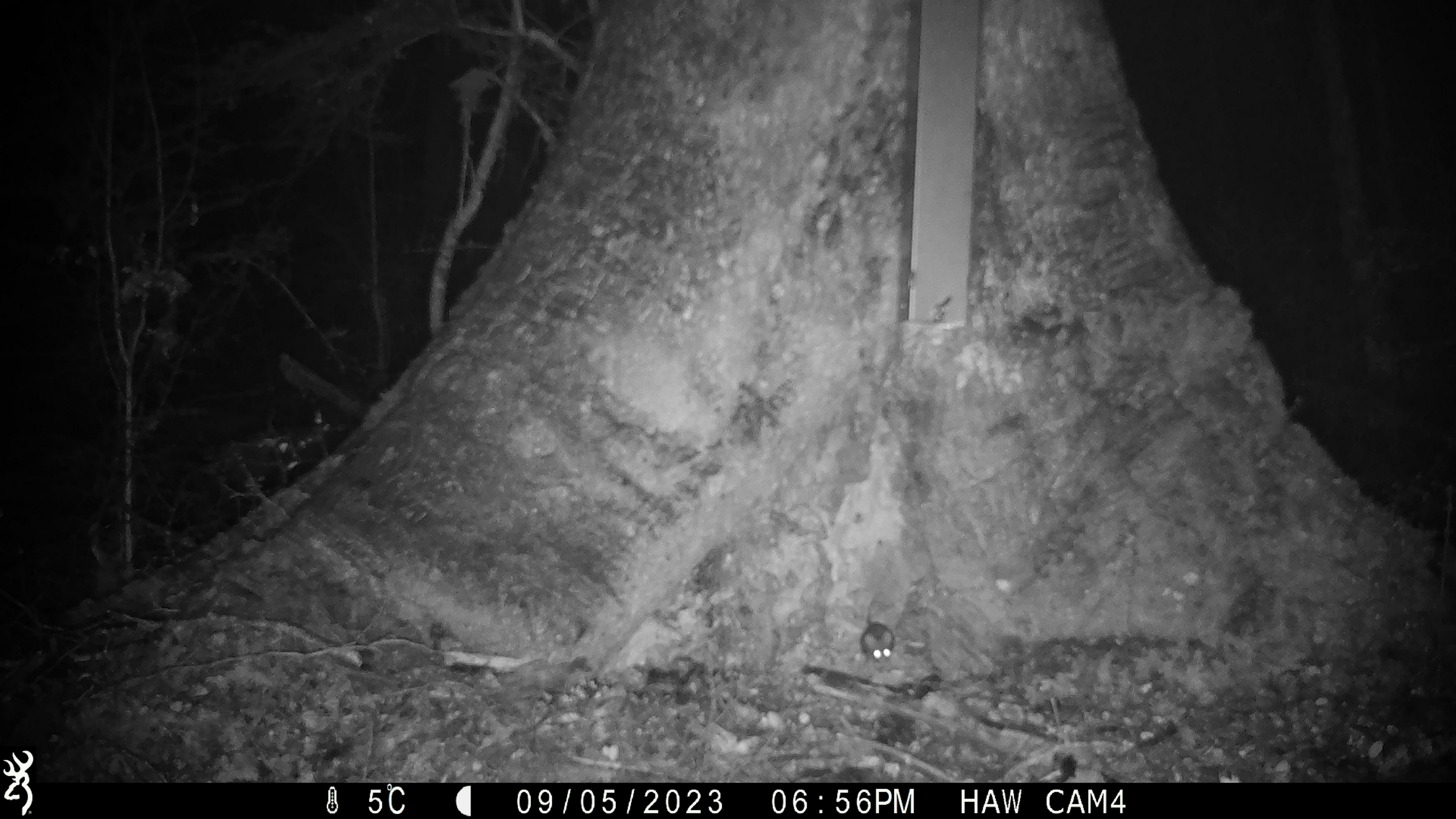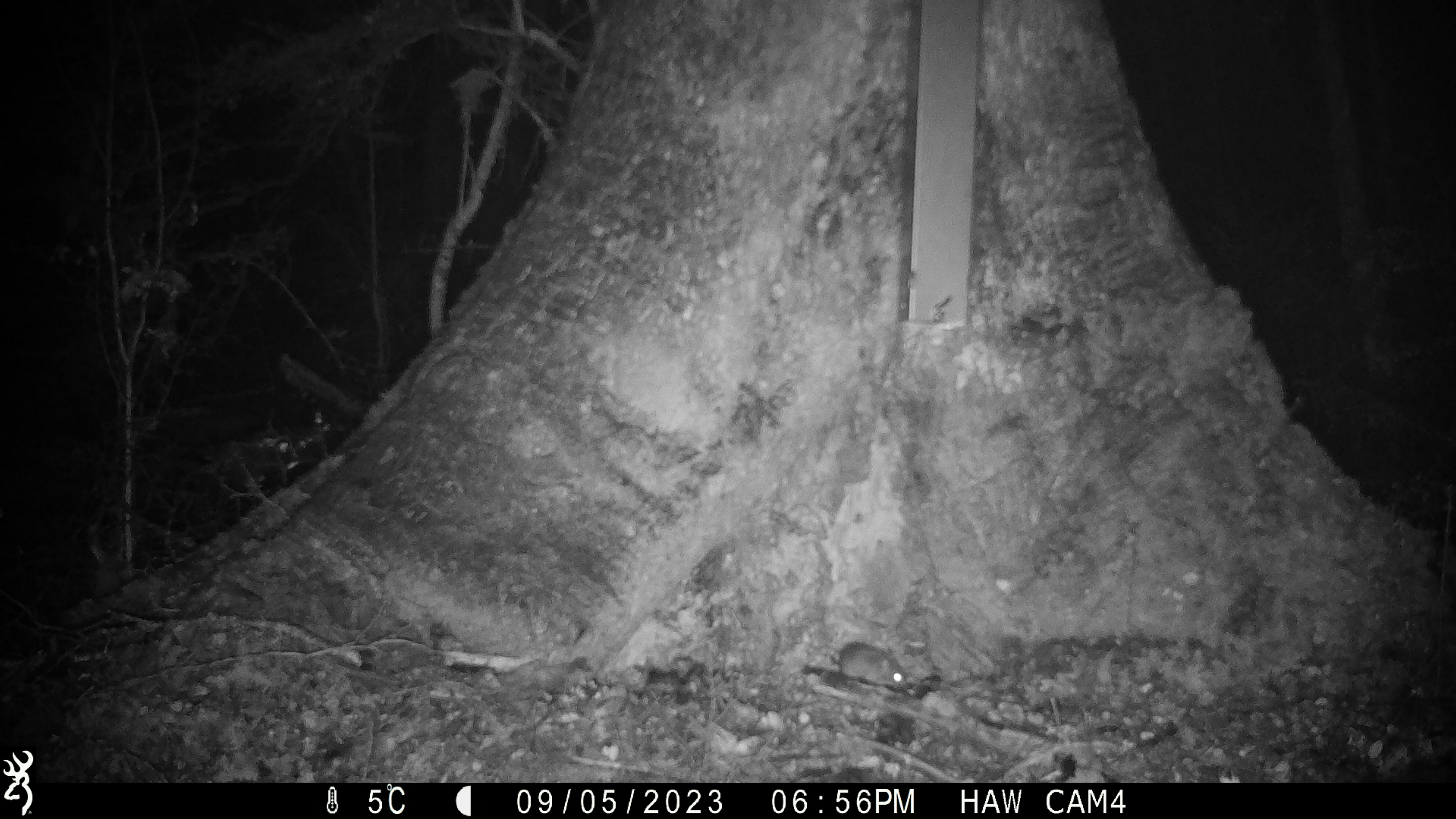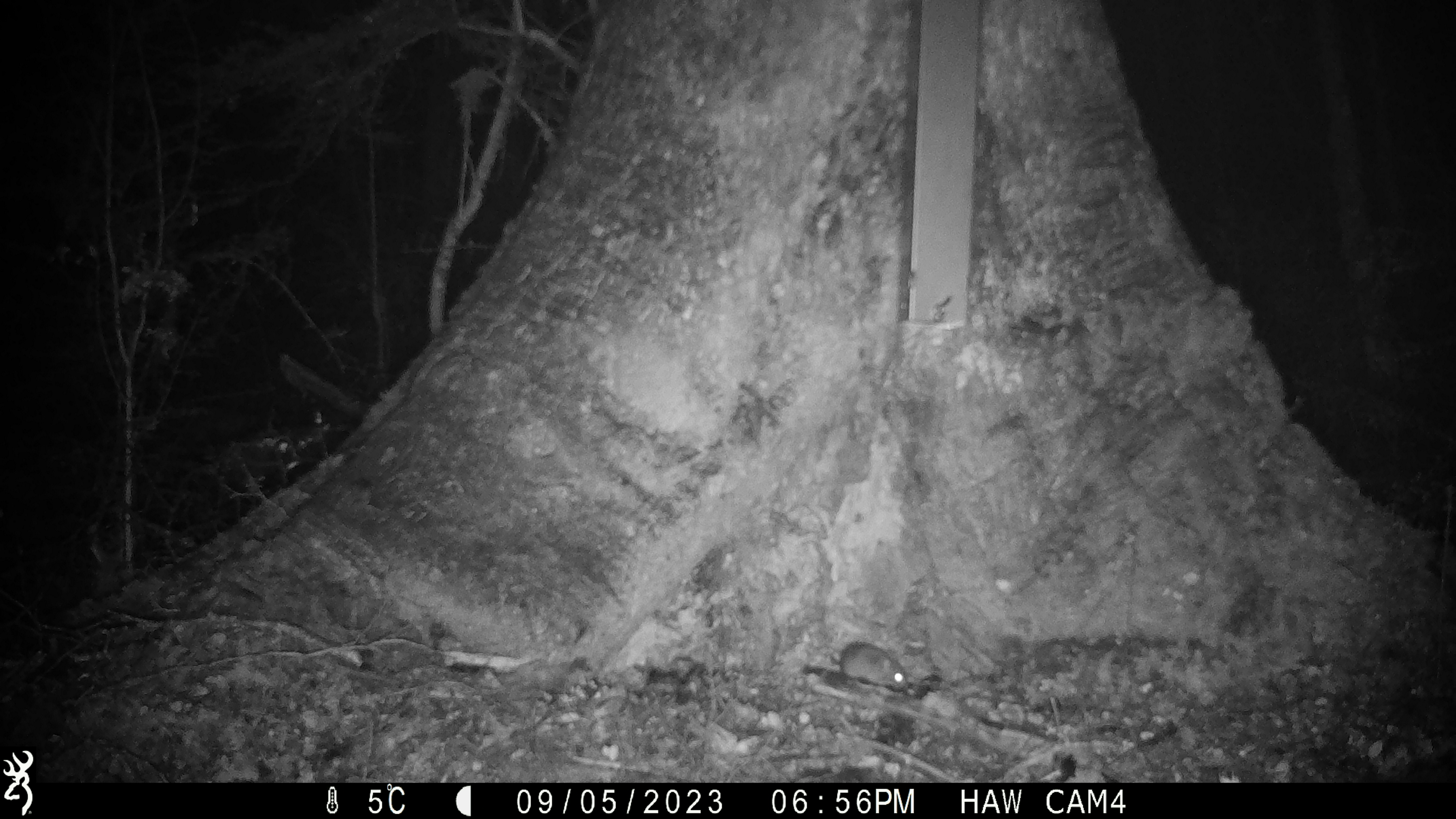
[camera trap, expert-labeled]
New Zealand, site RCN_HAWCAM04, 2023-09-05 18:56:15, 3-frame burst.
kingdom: Animalia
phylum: Chordata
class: Mammalia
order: Rodentia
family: Muridae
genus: Mus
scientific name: Mus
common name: mouse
Mouse (Mus).